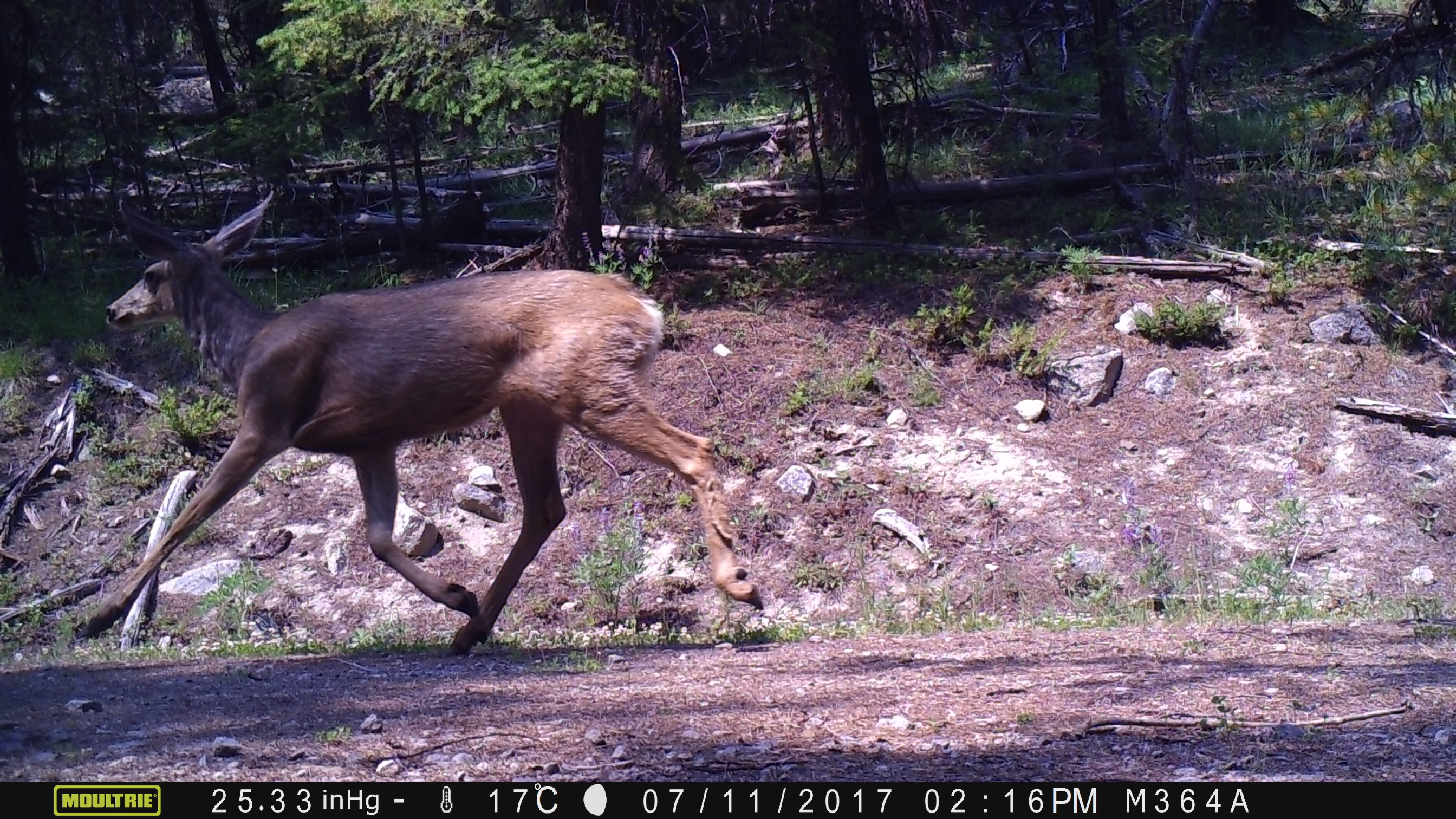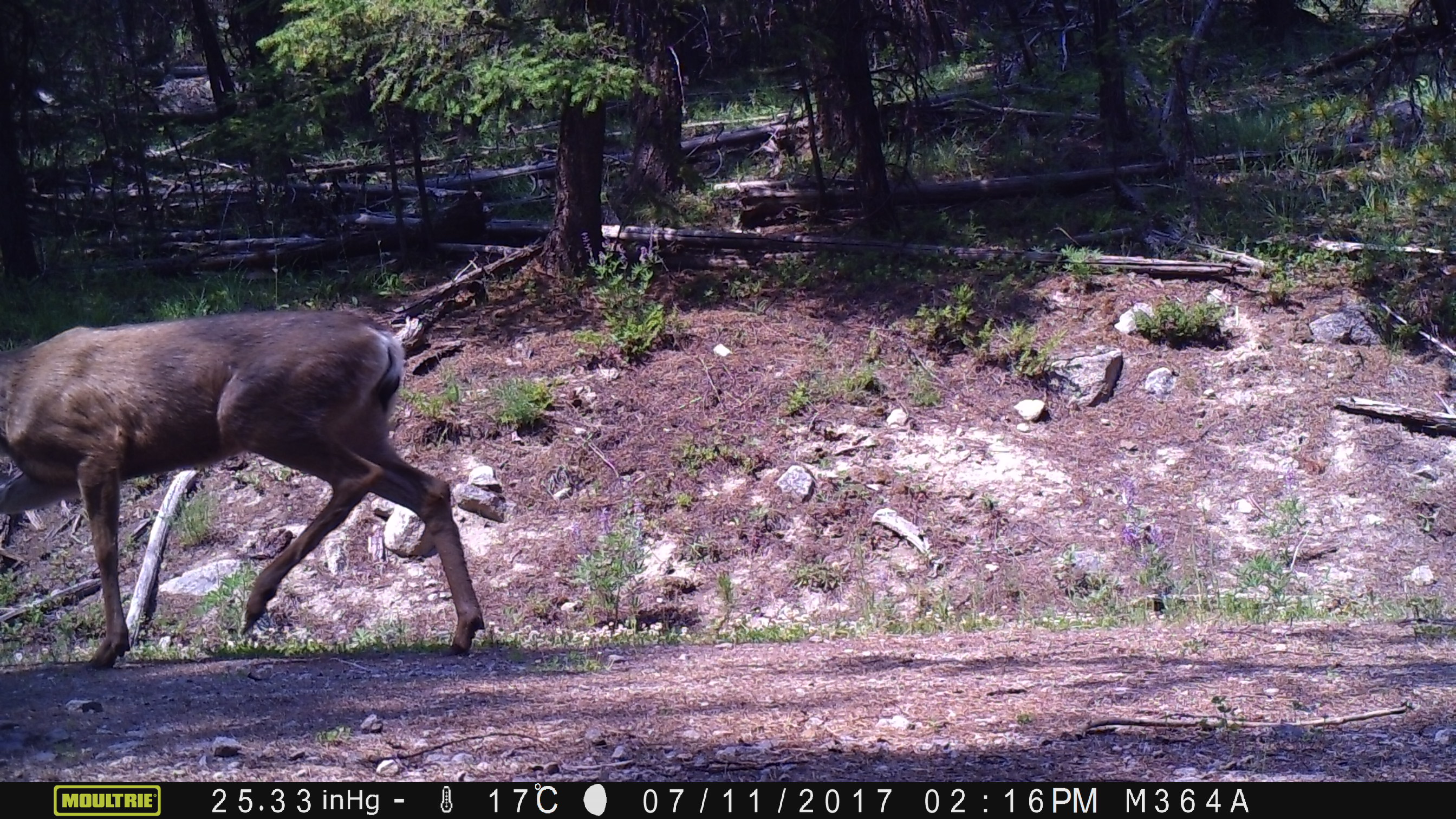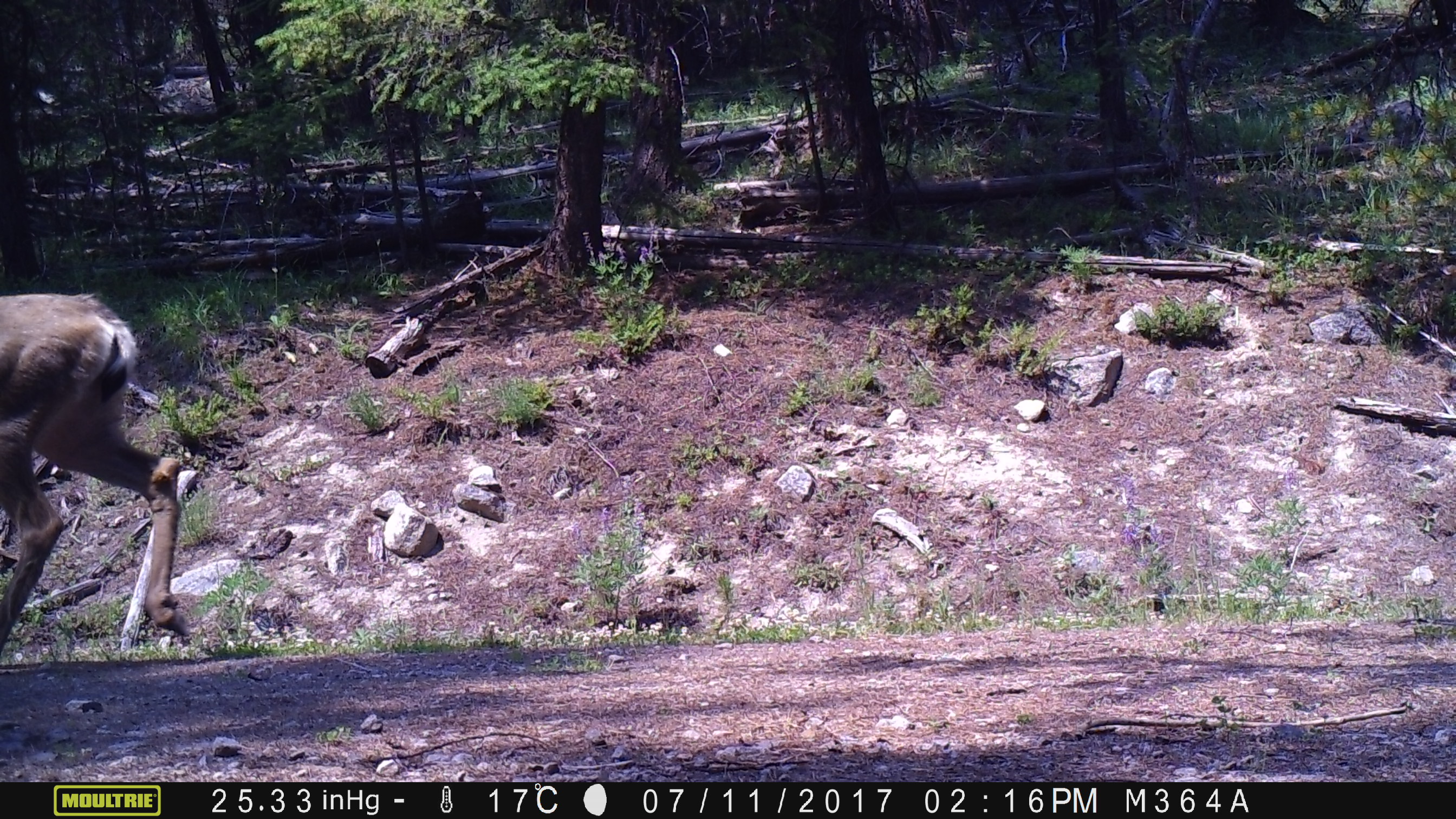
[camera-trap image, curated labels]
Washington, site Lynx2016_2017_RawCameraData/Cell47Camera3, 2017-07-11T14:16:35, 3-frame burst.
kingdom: Animalia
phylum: Chordata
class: Mammalia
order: Artiodactyla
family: Cervidae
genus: Odocoileus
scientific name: Odocoileus hemionus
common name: mule deer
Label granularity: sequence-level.